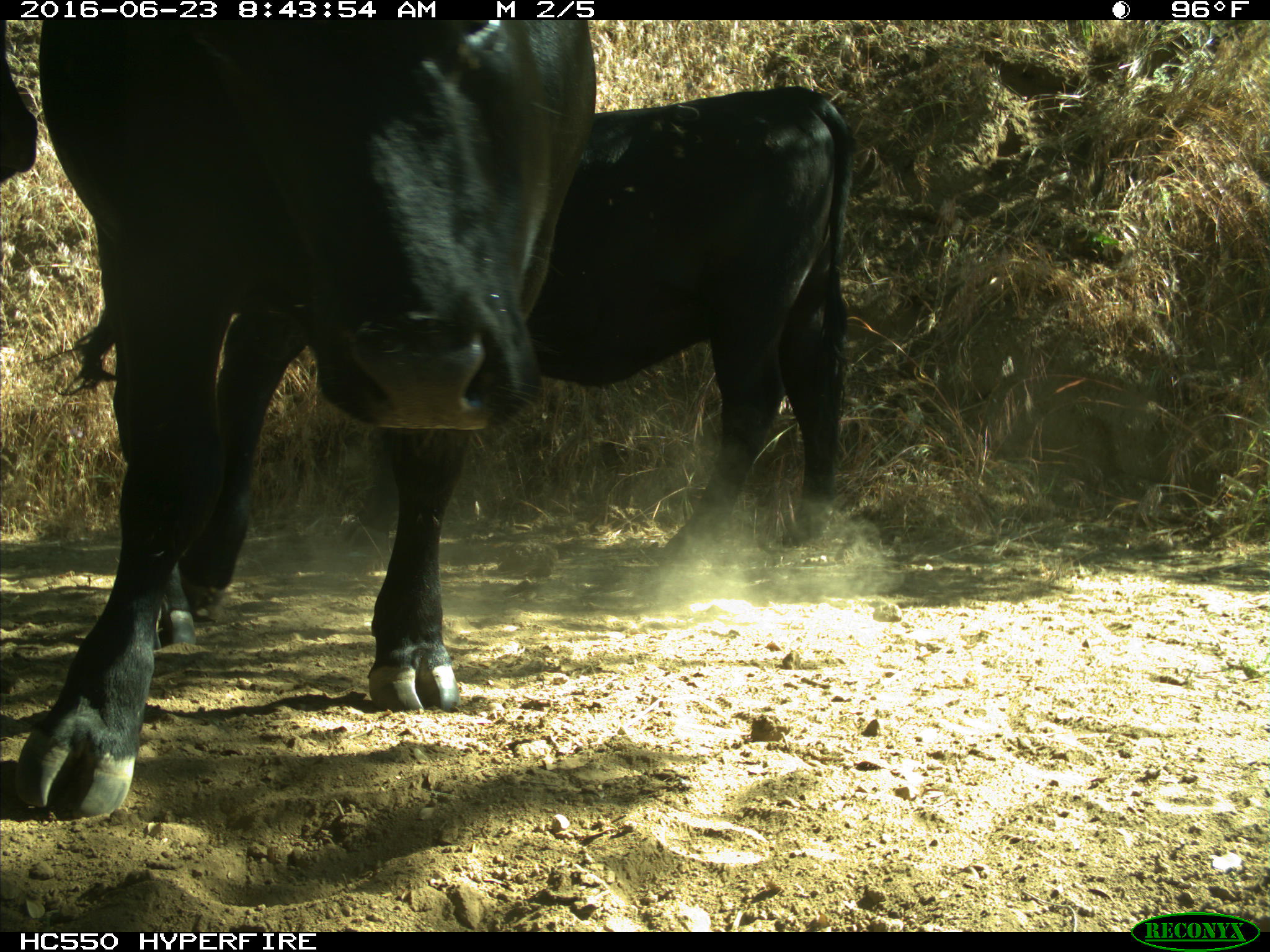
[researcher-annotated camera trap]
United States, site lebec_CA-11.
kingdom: Animalia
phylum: Chordata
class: Mammalia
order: Artiodactyla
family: Bovidae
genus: Bos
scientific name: Bos taurus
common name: domestic cow